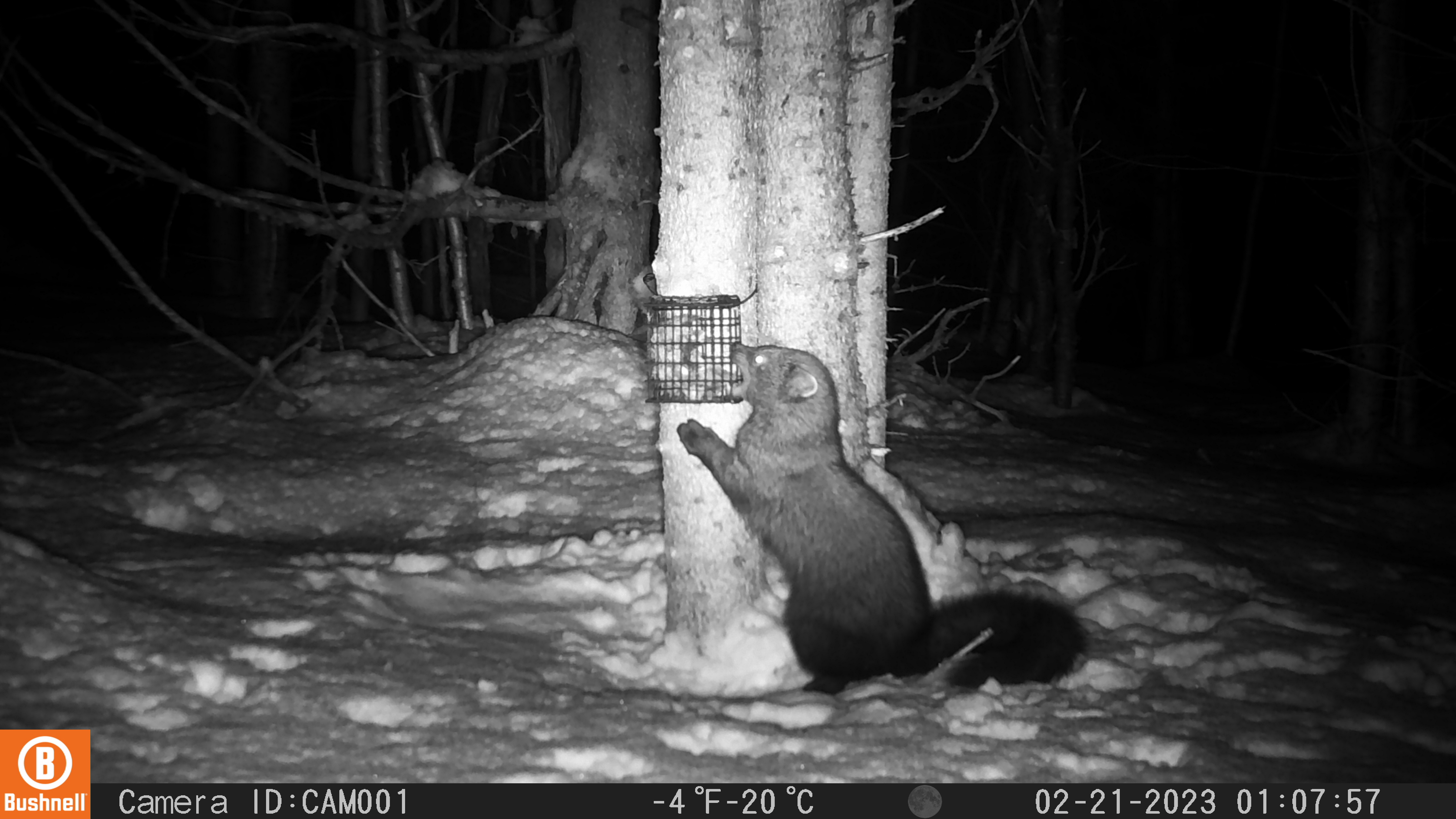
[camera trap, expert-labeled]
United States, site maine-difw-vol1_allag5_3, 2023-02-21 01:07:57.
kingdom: Animalia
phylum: Chordata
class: Mammalia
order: Carnivora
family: Mustelidae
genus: Pekania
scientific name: Pekania pennanti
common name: fisher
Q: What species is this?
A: Fisher (Pekania pennanti).